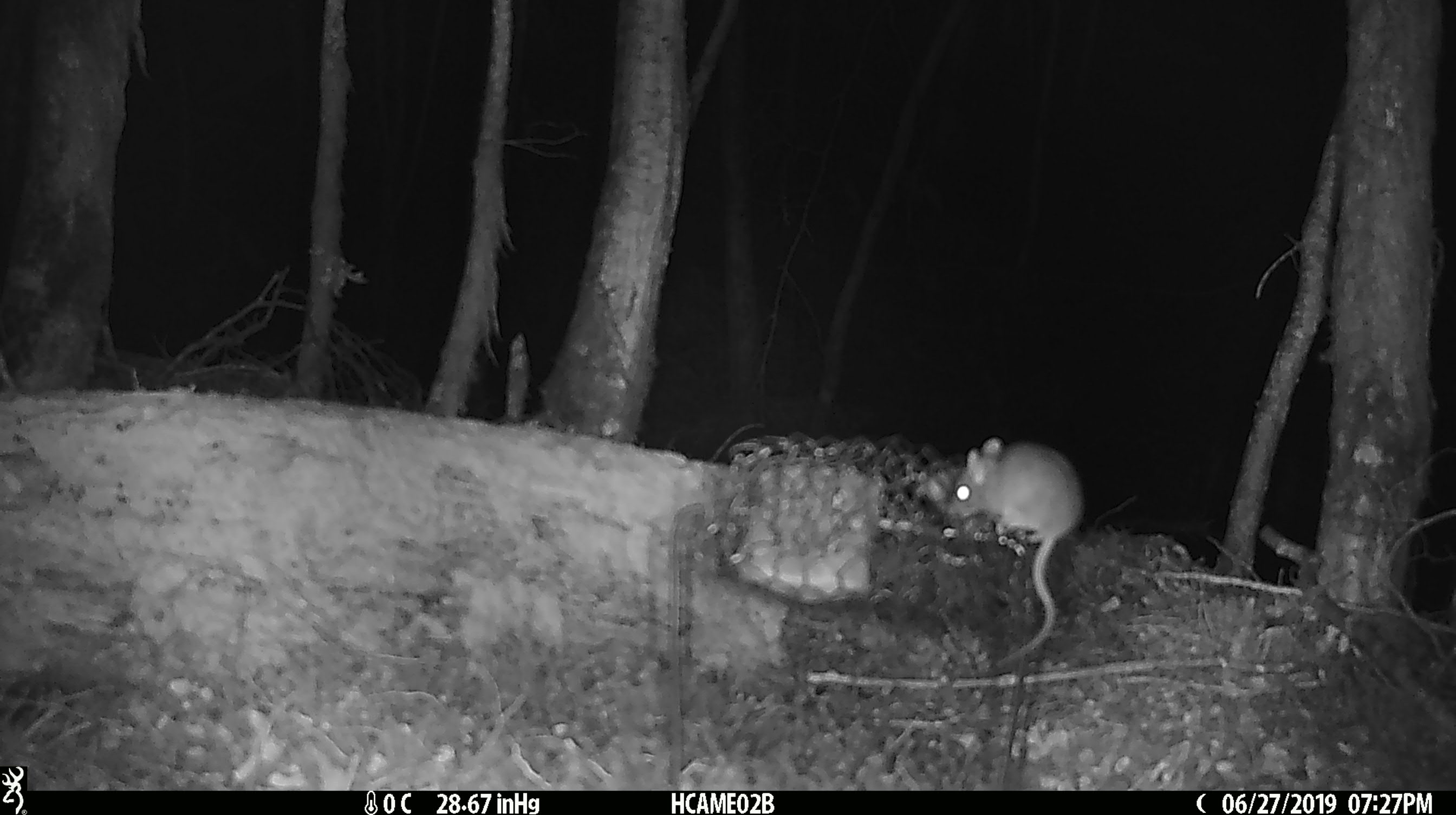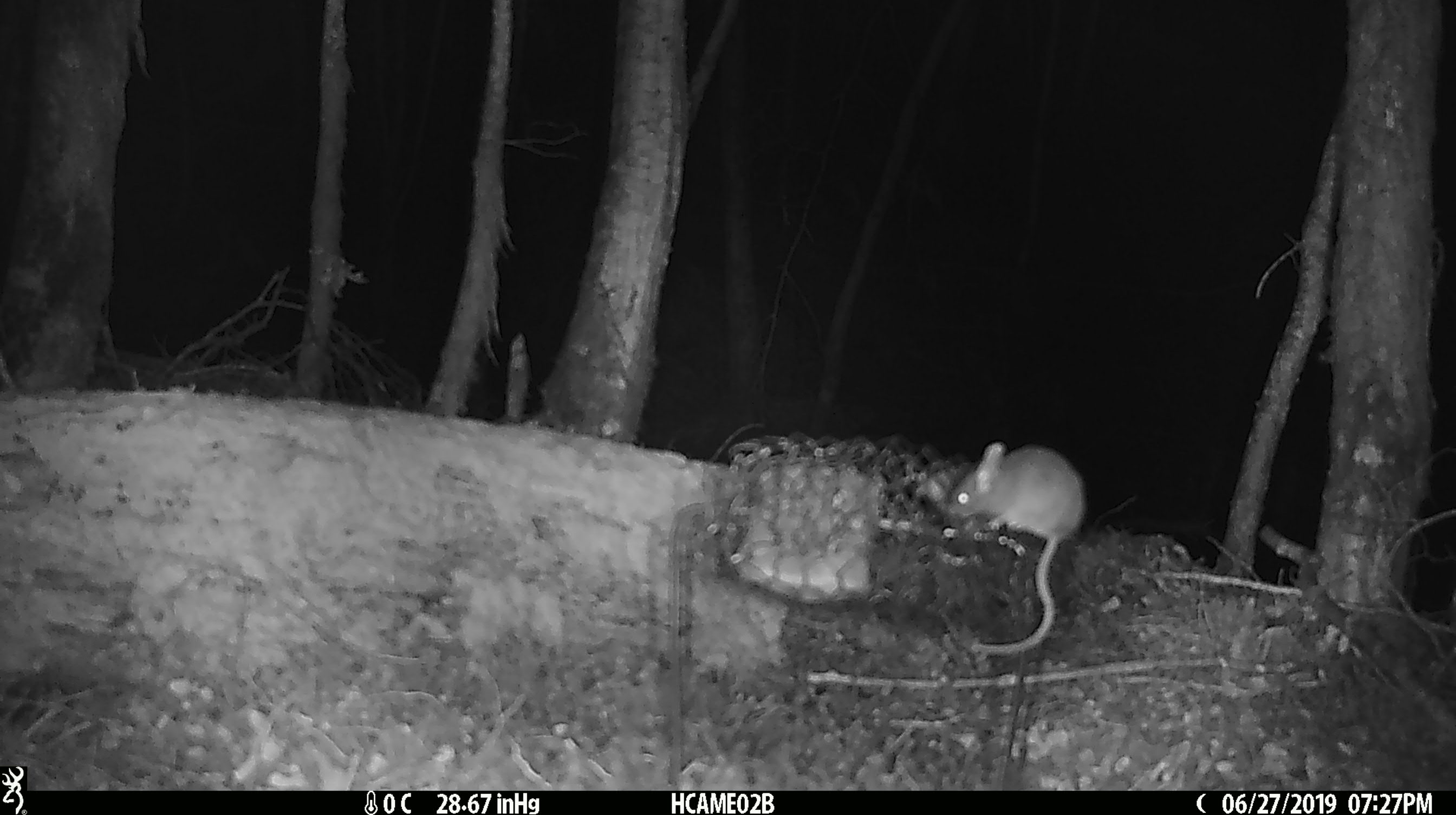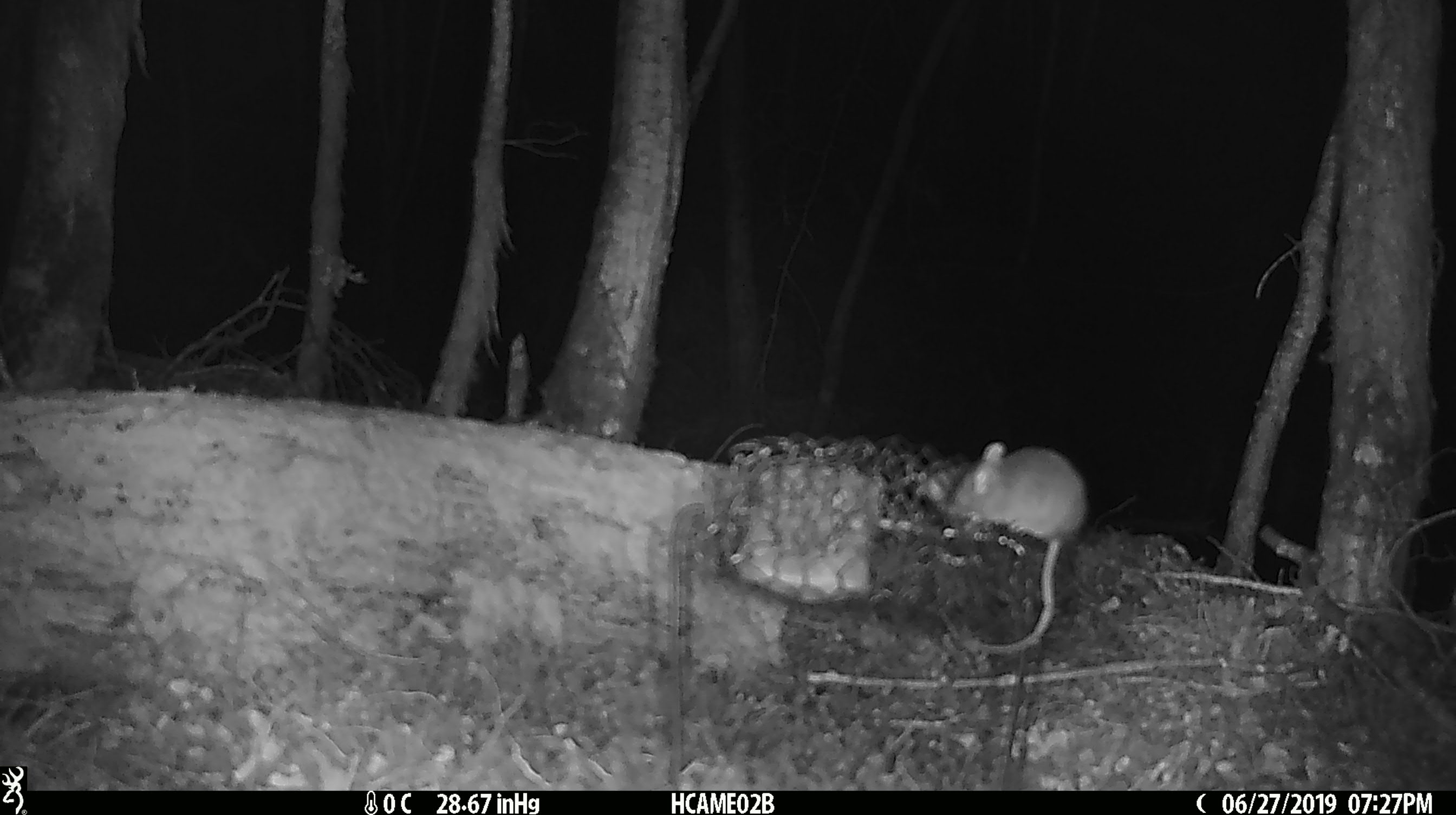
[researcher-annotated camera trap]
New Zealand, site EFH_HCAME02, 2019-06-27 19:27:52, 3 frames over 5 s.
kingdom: Animalia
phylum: Chordata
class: Mammalia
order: Rodentia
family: Muridae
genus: Mus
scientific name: Mus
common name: mouse